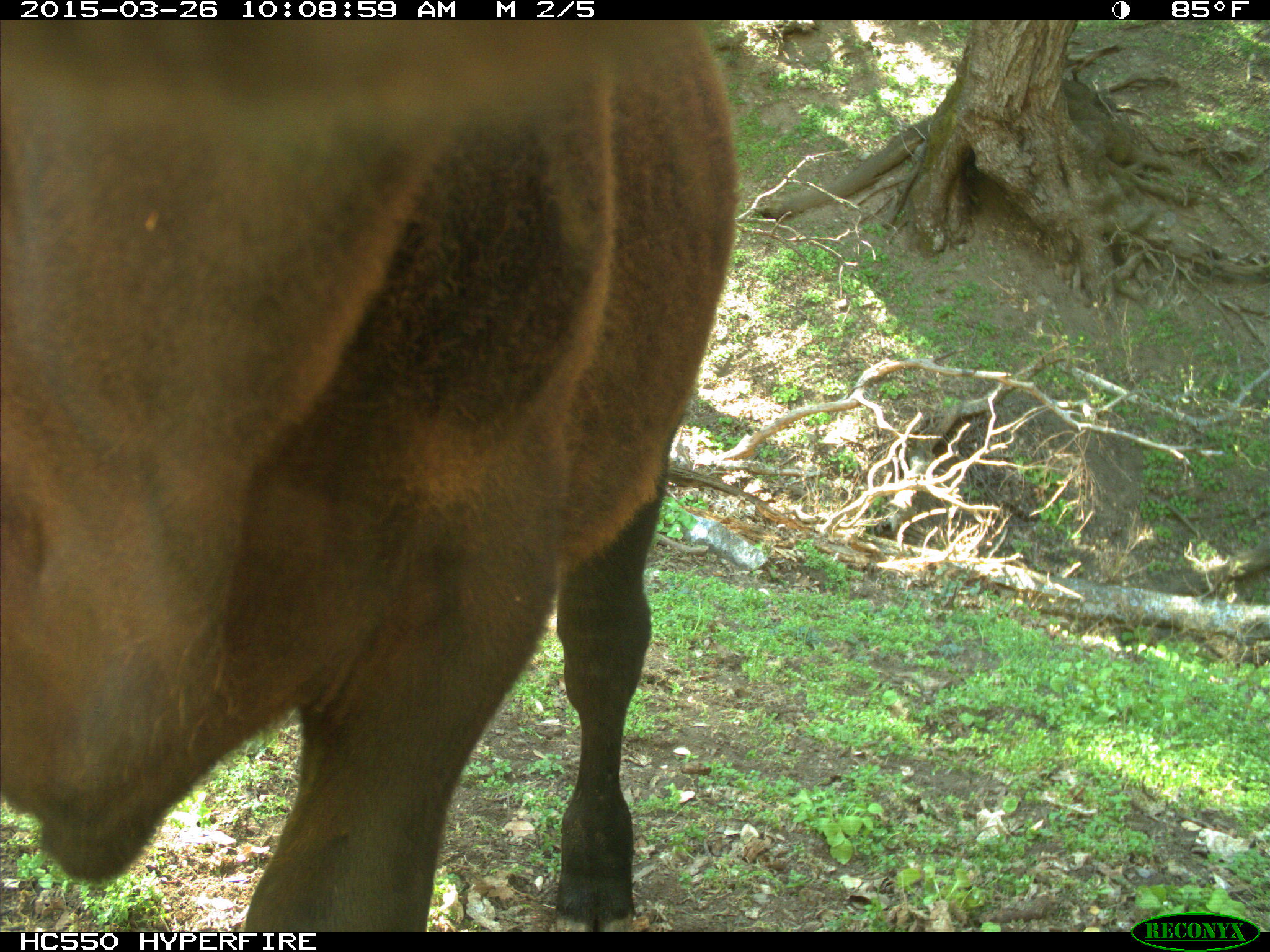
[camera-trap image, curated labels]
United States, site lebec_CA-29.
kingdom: Animalia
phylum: Chordata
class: Mammalia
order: Artiodactyla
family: Bovidae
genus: Bos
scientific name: Bos taurus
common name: domestic cow